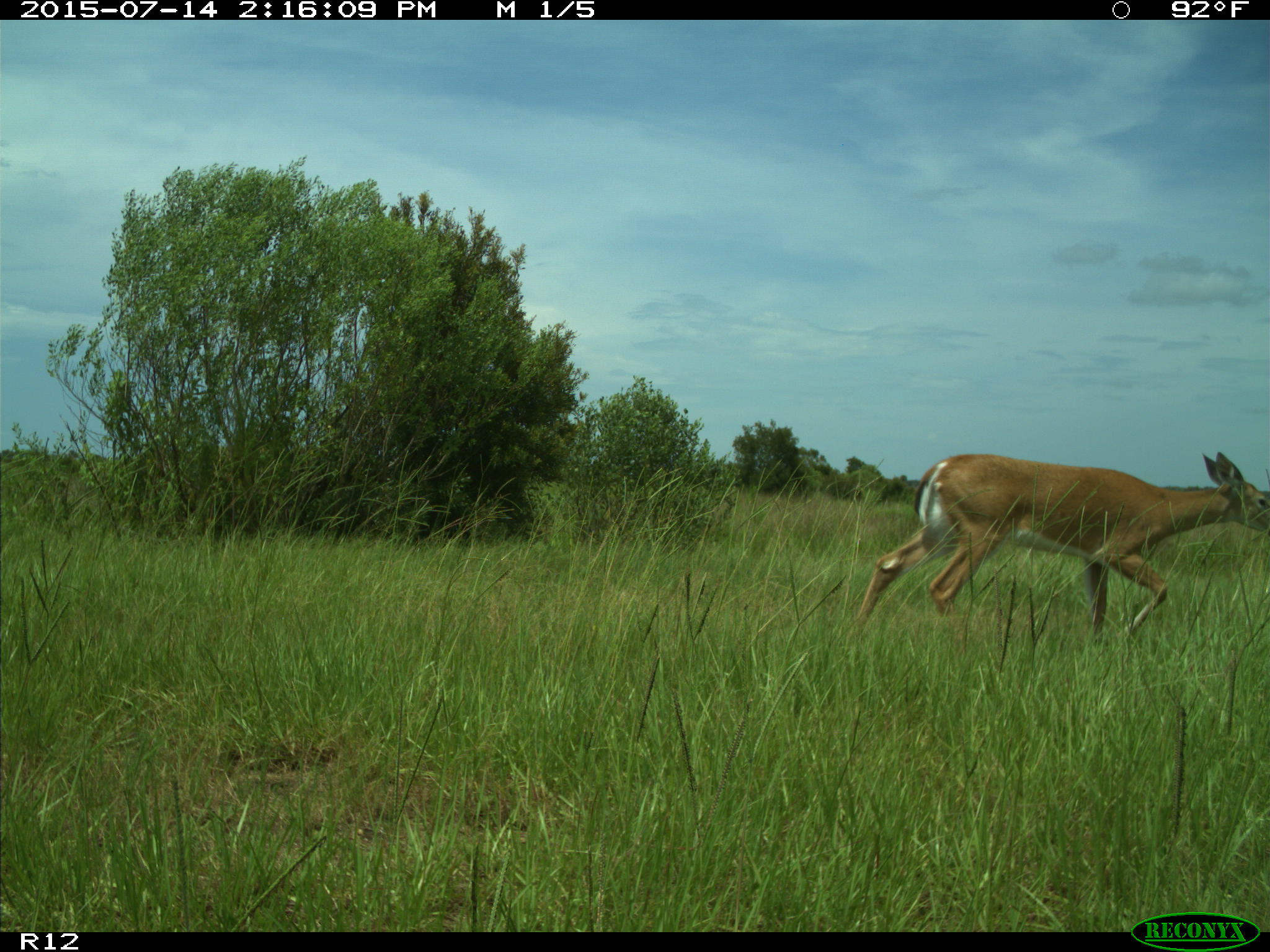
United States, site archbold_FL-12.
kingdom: Animalia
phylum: Chordata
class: Mammalia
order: Artiodactyla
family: Cervidae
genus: Odocoileus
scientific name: Odocoileus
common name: deer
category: unidentified deer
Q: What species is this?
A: Unidentified deer (deer) (Odocoileus).